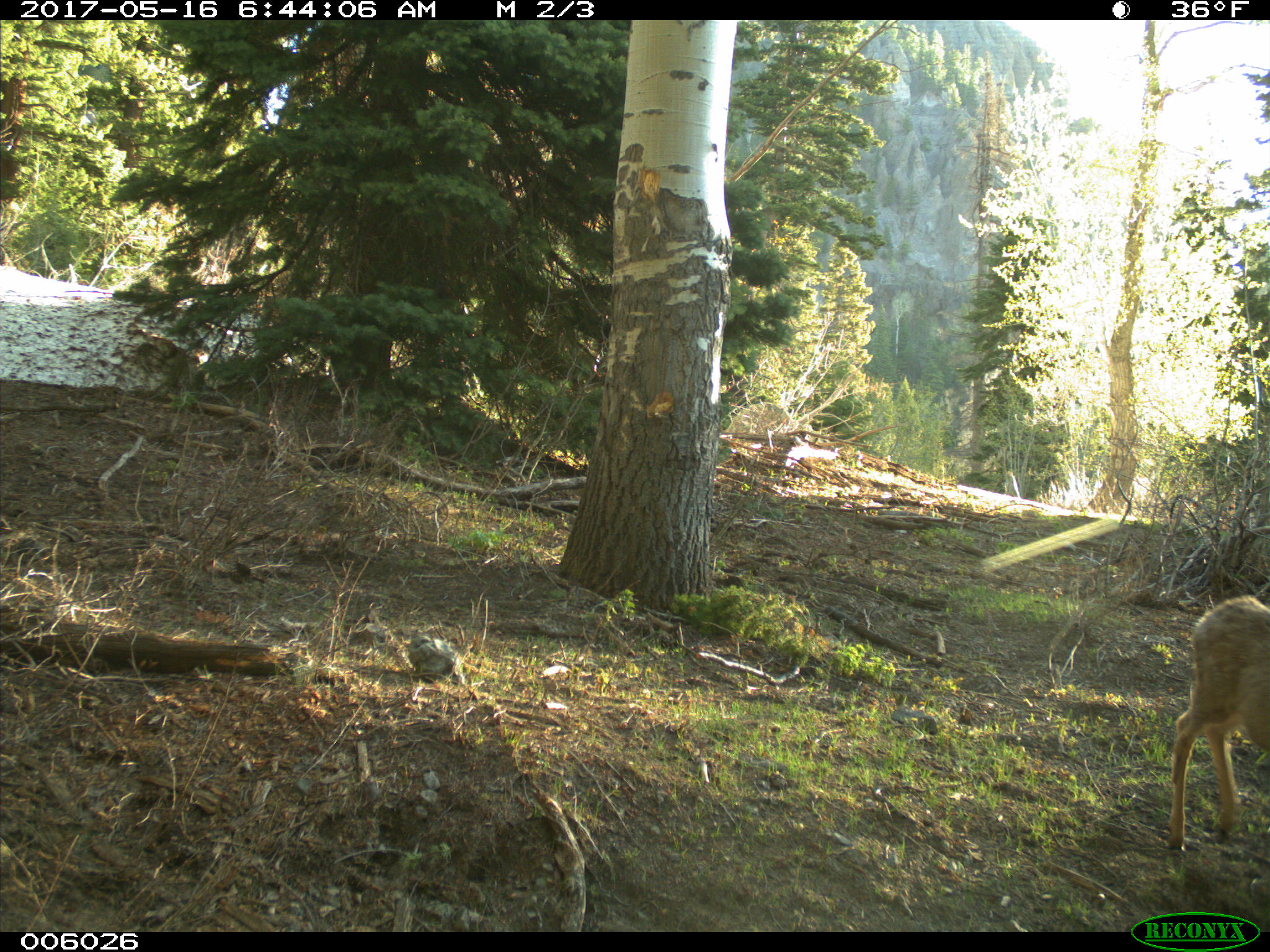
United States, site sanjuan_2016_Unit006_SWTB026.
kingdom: Animalia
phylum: Chordata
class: Mammalia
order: Artiodactyla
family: Cervidae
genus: Odocoileus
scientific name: Odocoileus hemionus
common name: mule deer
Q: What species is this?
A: Odocoileus hemionus (mule deer).